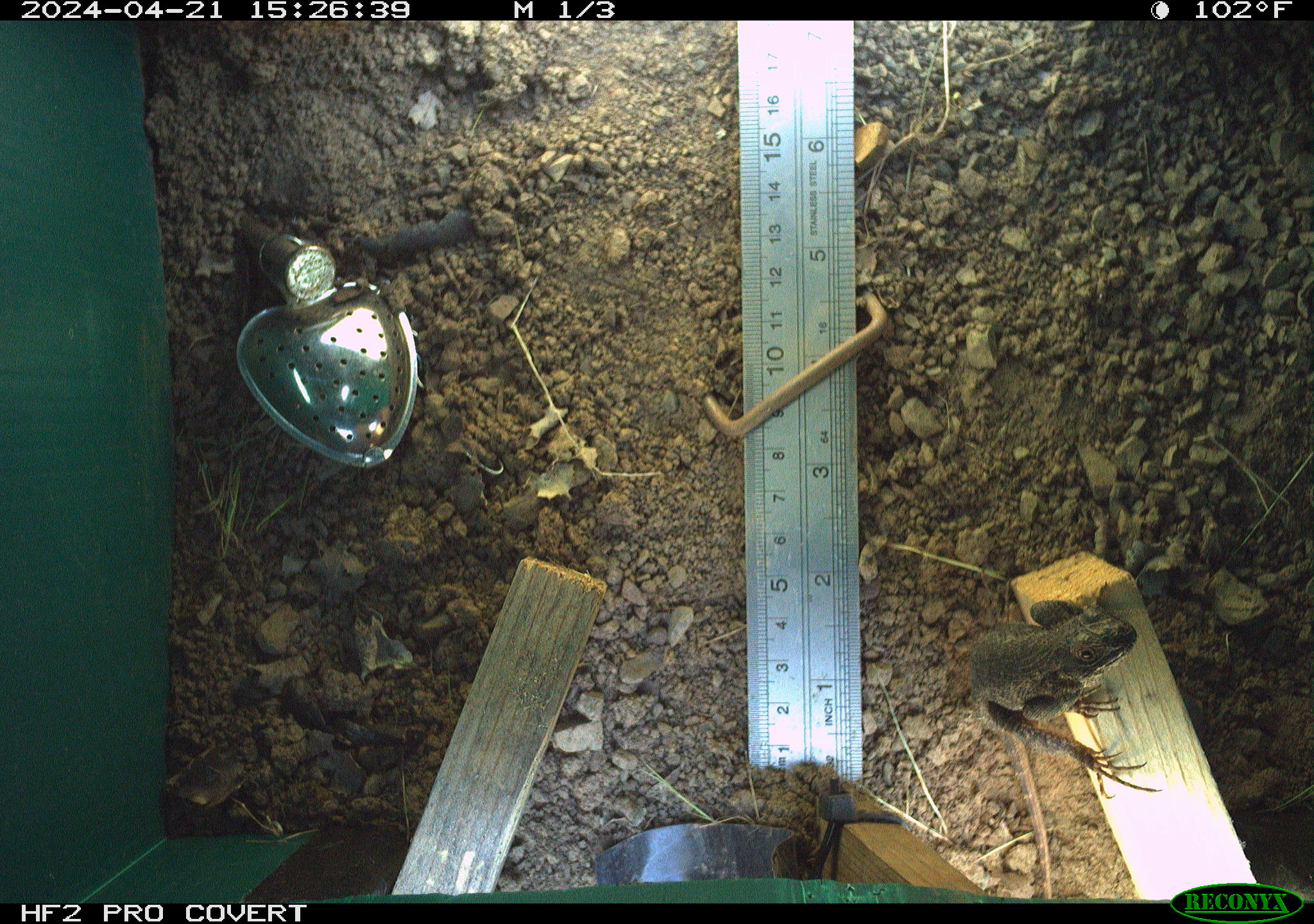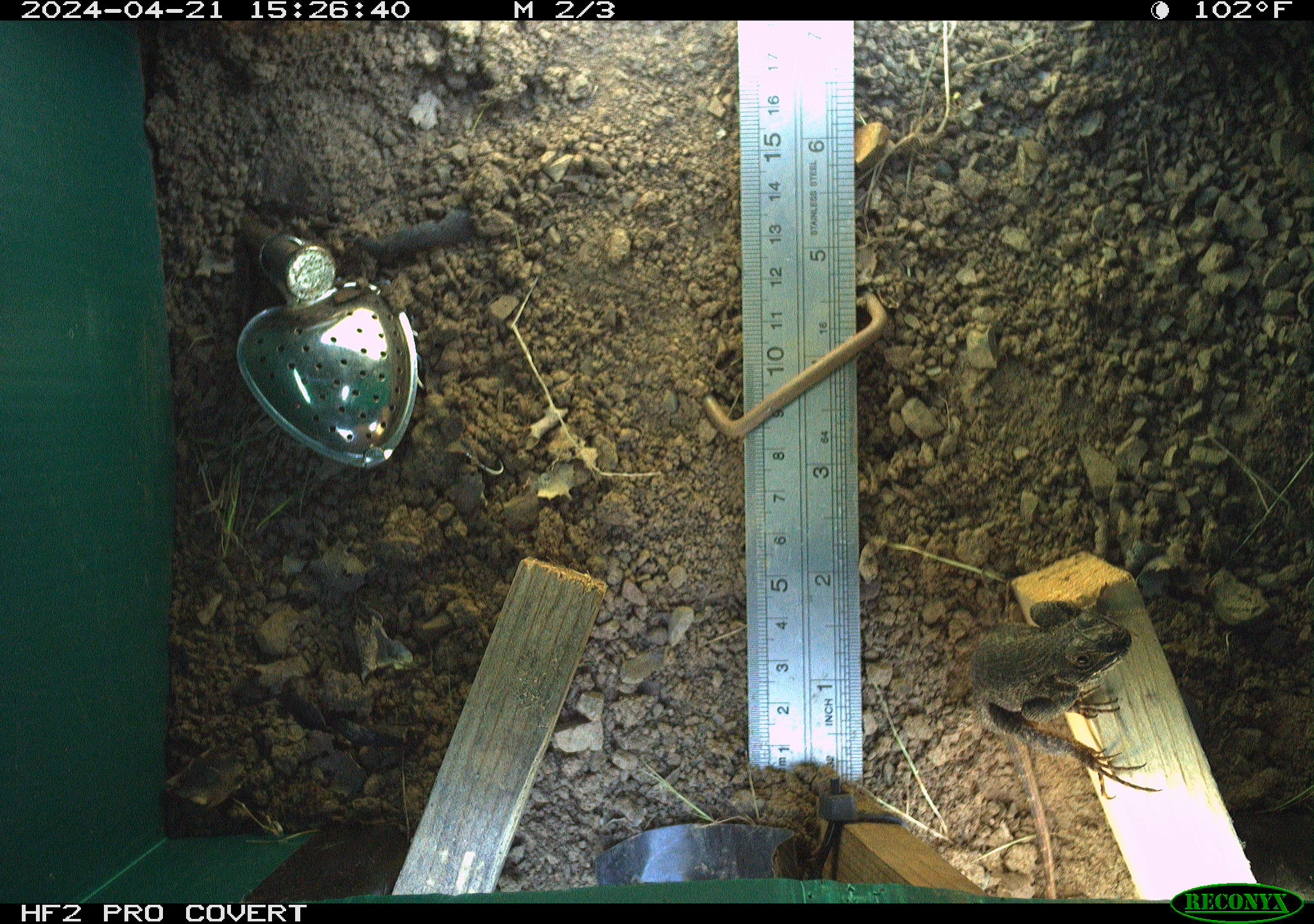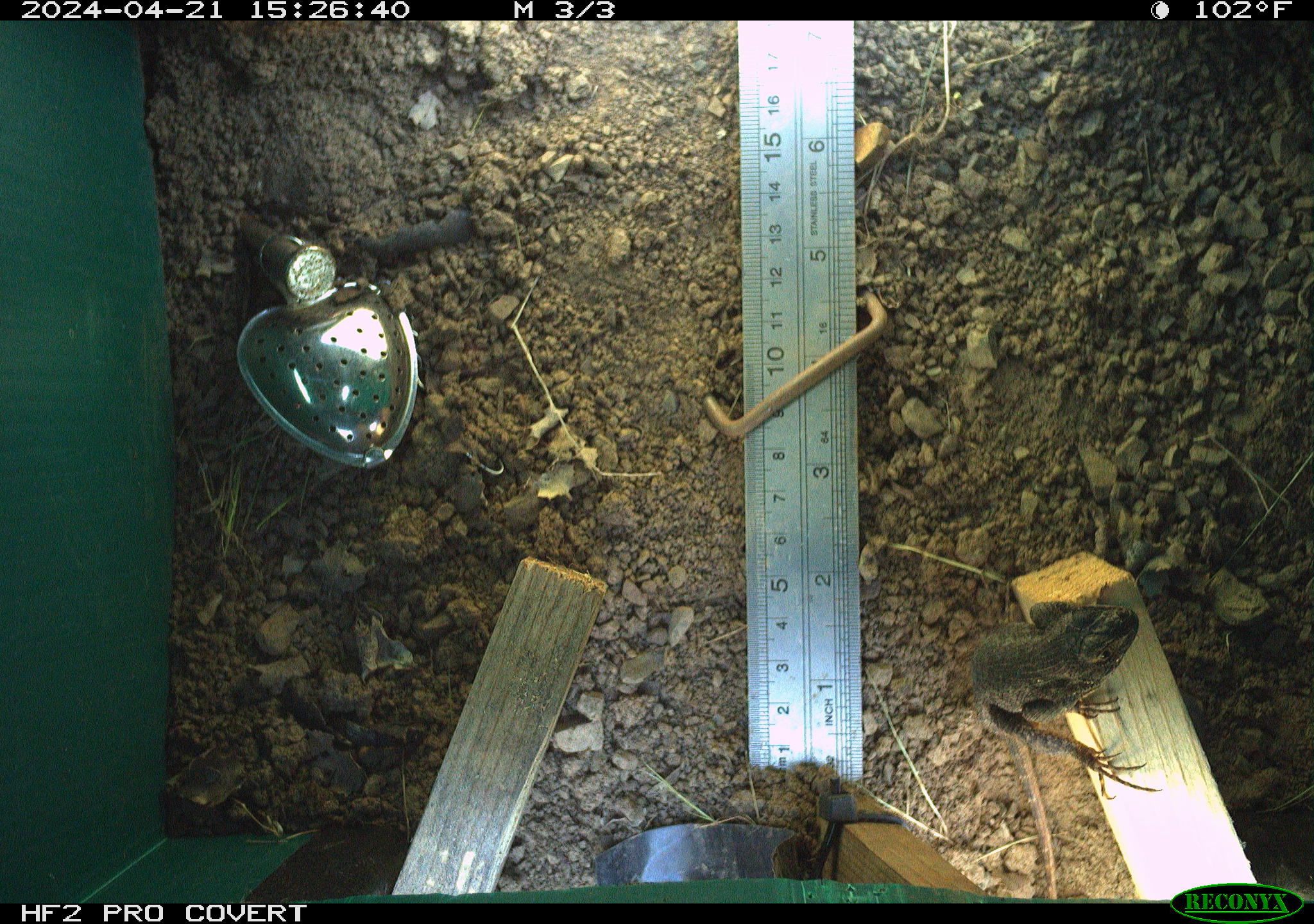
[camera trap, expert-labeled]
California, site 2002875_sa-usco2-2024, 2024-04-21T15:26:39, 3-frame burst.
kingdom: Animalia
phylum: Chordata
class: Reptilia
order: Squamata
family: Phrynosomatidae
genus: Sceloporus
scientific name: Sceloporus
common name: spiny lizards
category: sceloporus species